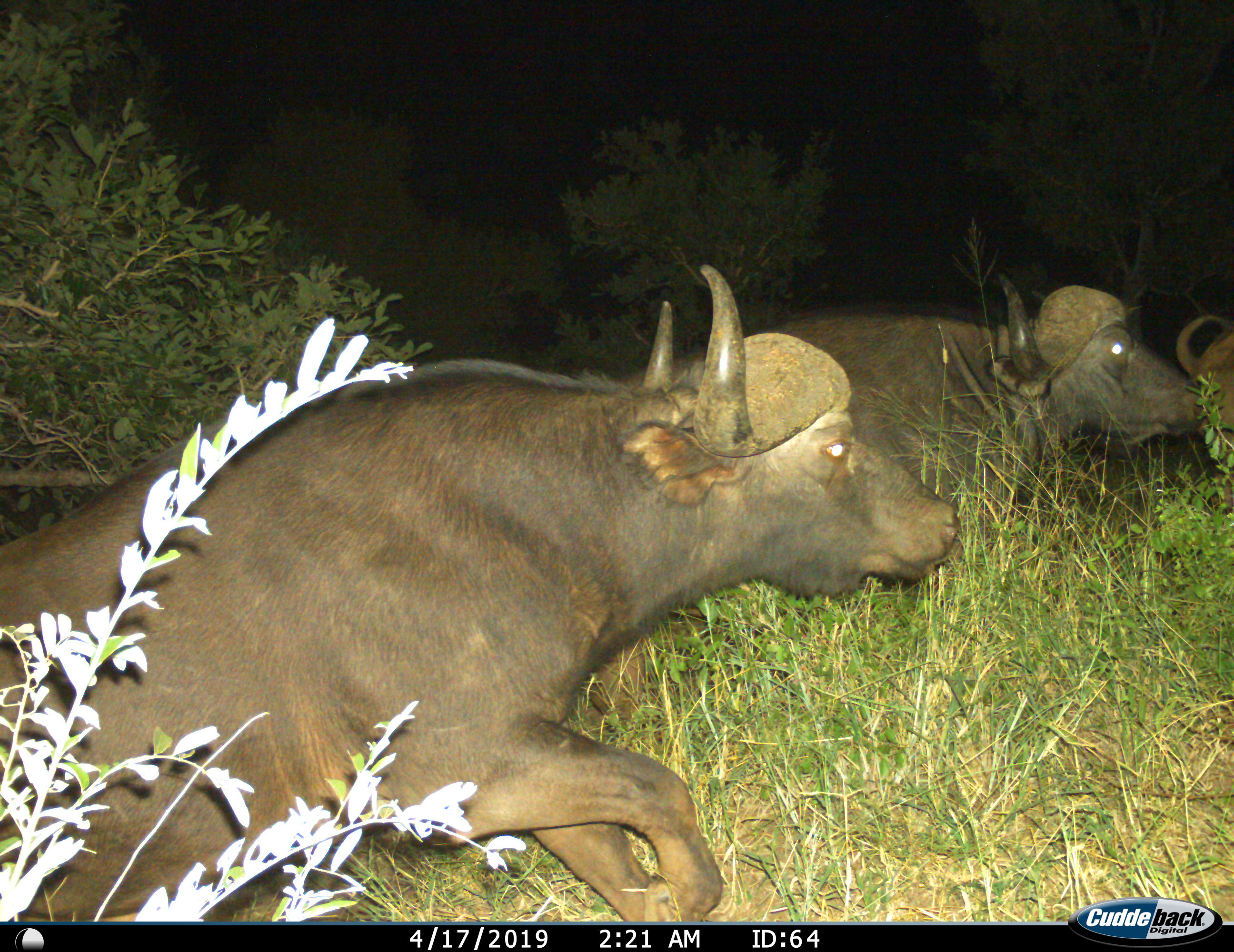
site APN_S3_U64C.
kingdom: Animalia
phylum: Chordata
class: Mammalia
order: Artiodactyla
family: Bovidae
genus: Syncerus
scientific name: Syncerus caffer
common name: african buffalo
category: buffalo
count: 3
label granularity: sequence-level